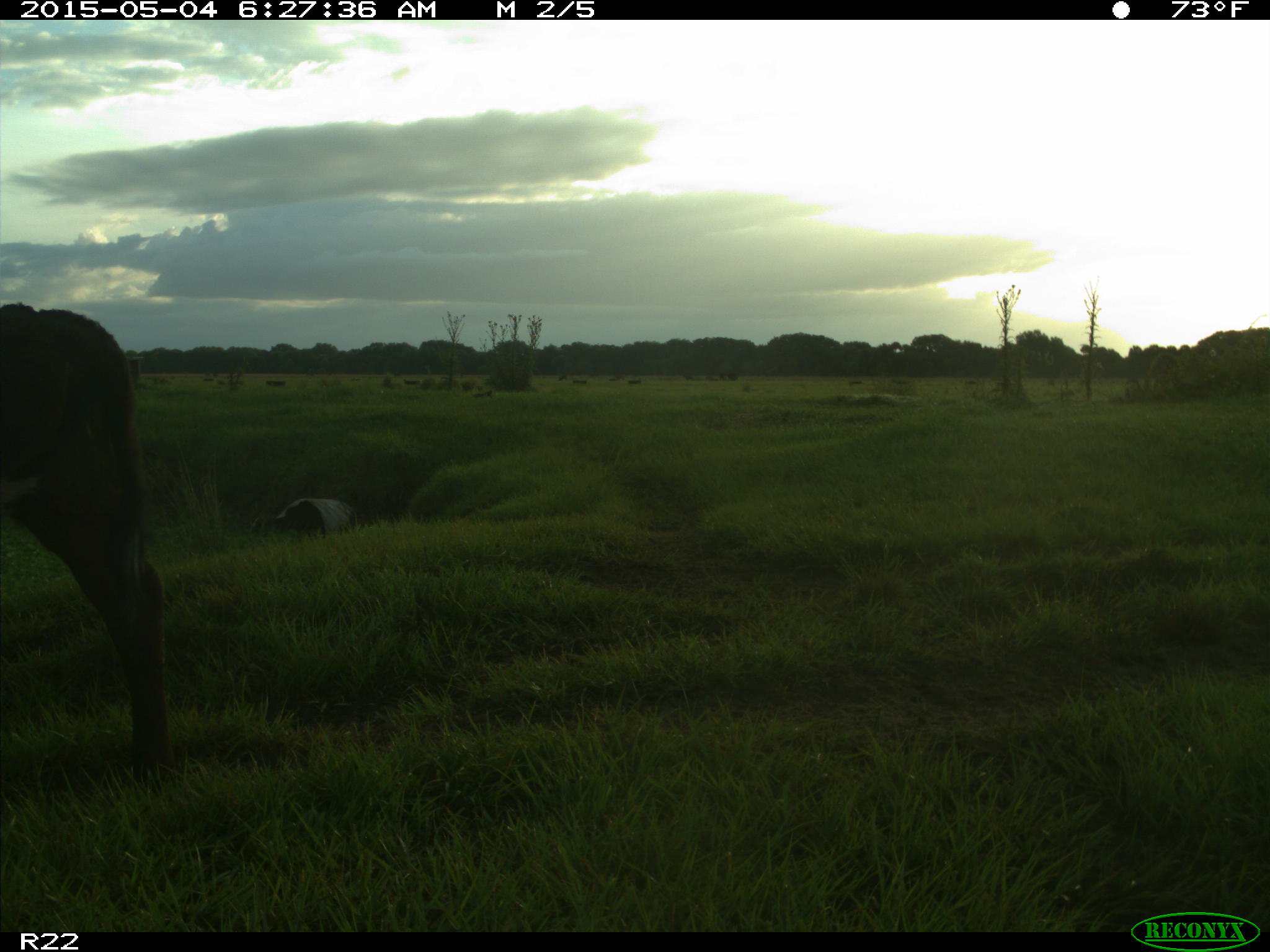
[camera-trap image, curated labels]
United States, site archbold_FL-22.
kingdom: Animalia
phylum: Chordata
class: Mammalia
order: Artiodactyla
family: Bovidae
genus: Bos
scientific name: Bos taurus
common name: domestic cow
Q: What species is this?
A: Bos taurus (domestic cow).